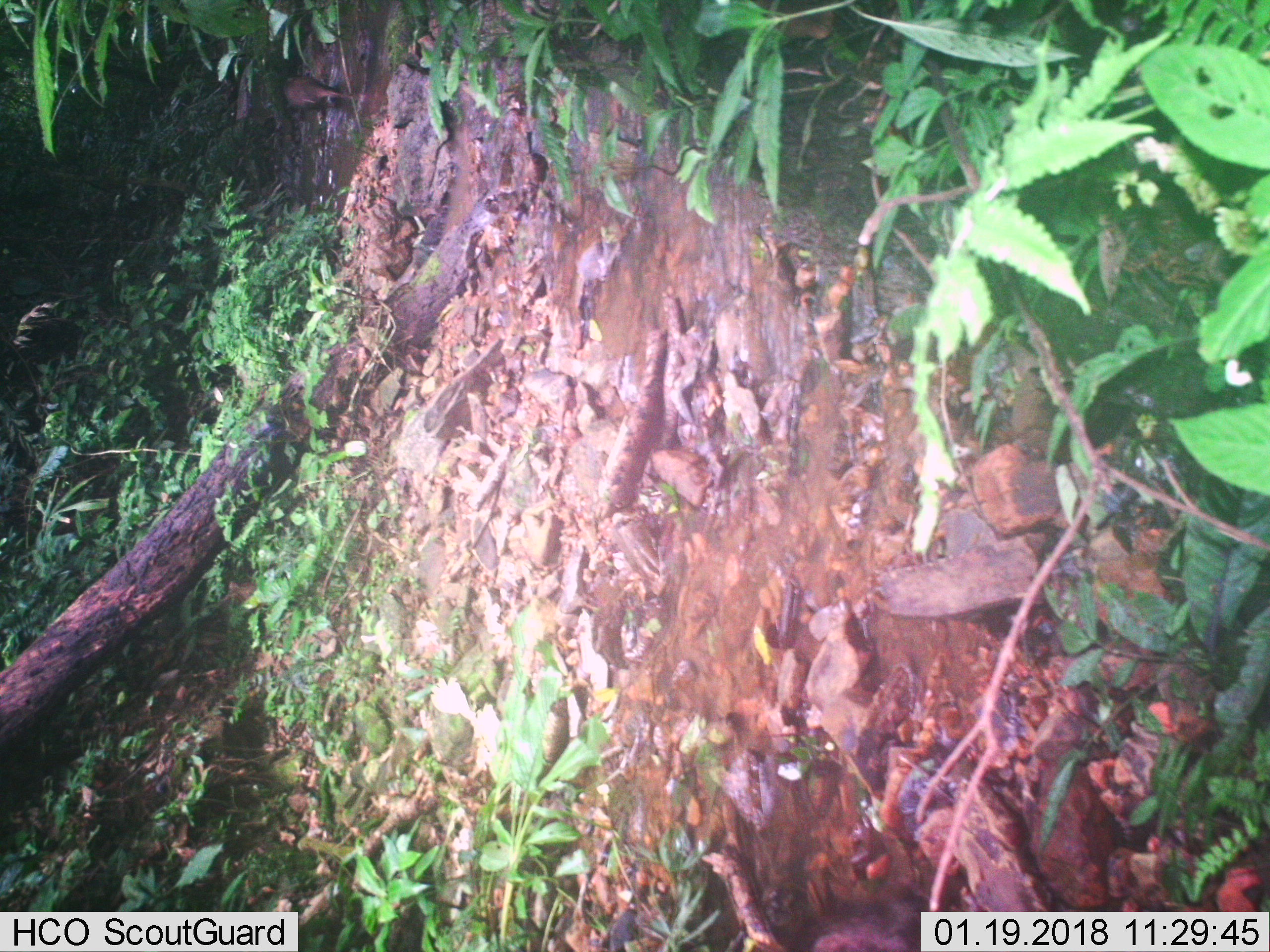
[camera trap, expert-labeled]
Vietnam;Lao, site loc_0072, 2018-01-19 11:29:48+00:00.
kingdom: Animalia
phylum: Chordata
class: Mammalia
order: Artiodactyla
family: Suidae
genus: Sus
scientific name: Sus scrofa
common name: eurasian wild pig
Eurasian wild pig (Sus scrofa). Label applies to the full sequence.